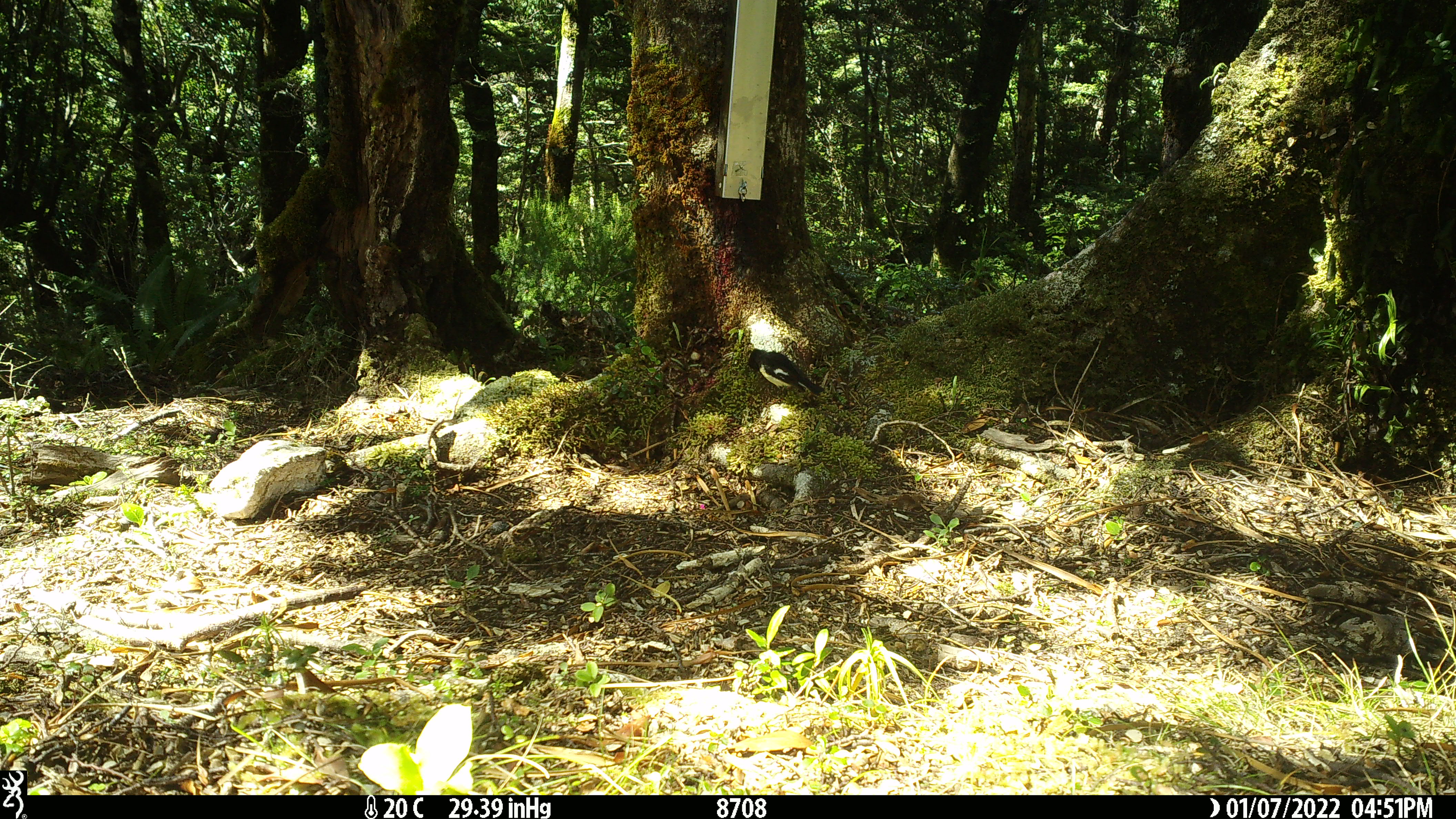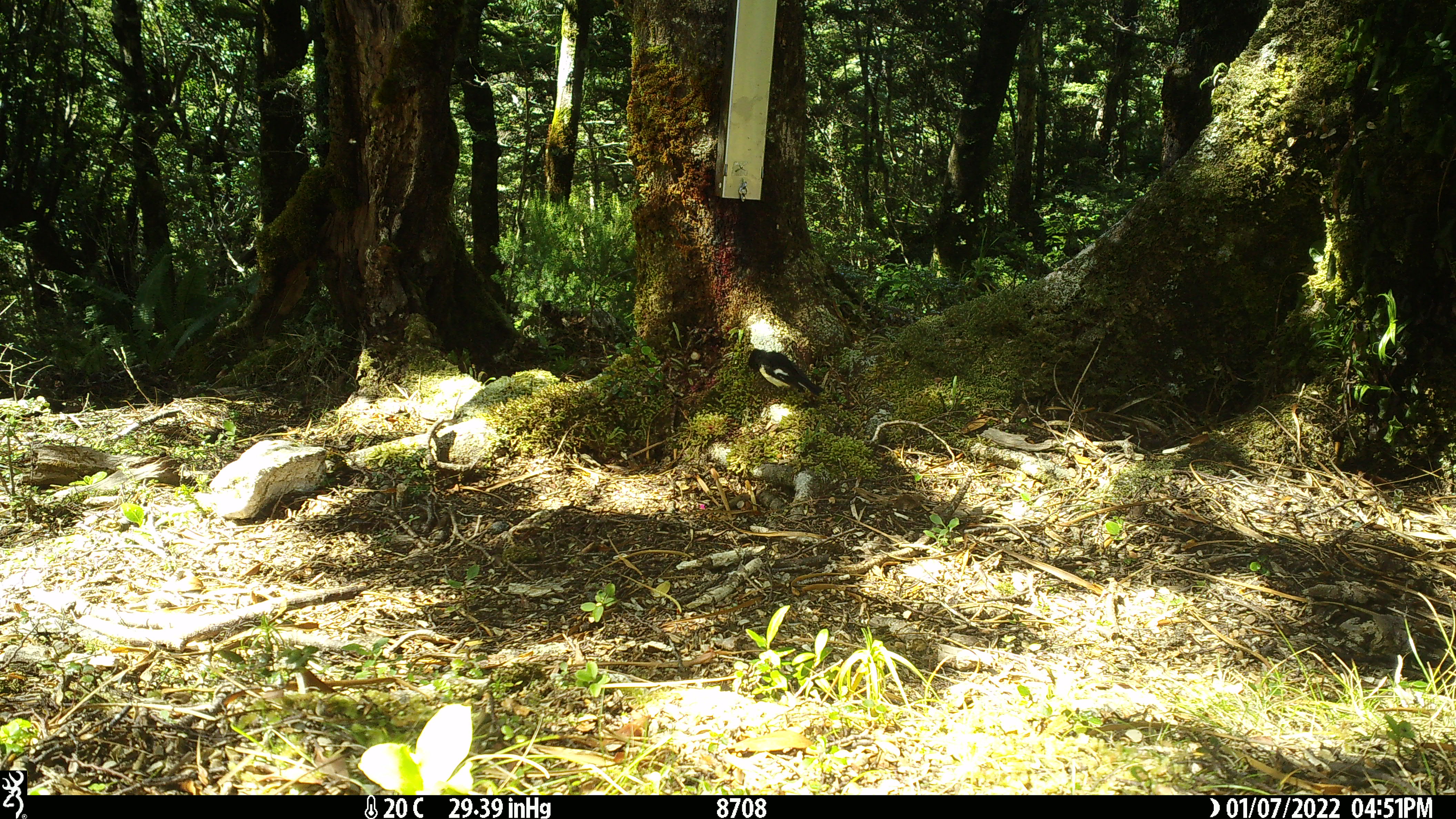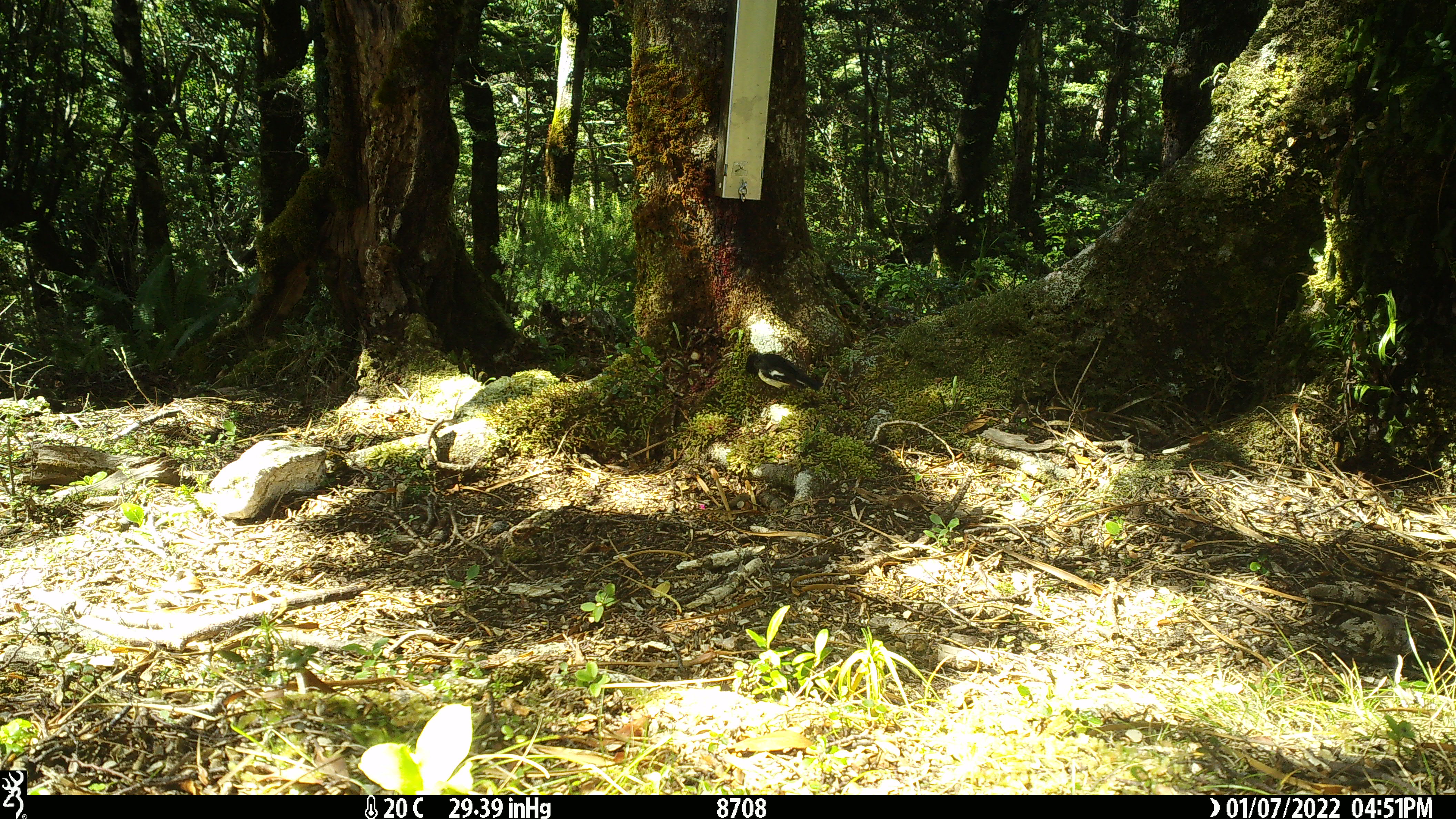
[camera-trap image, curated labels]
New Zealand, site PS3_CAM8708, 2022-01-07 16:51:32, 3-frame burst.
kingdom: Animalia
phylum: Chordata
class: Aves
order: Passeriformes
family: Petroicidae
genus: Petroica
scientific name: Petroica macrocephala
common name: tomtit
Tomtit (Petroica macrocephala).